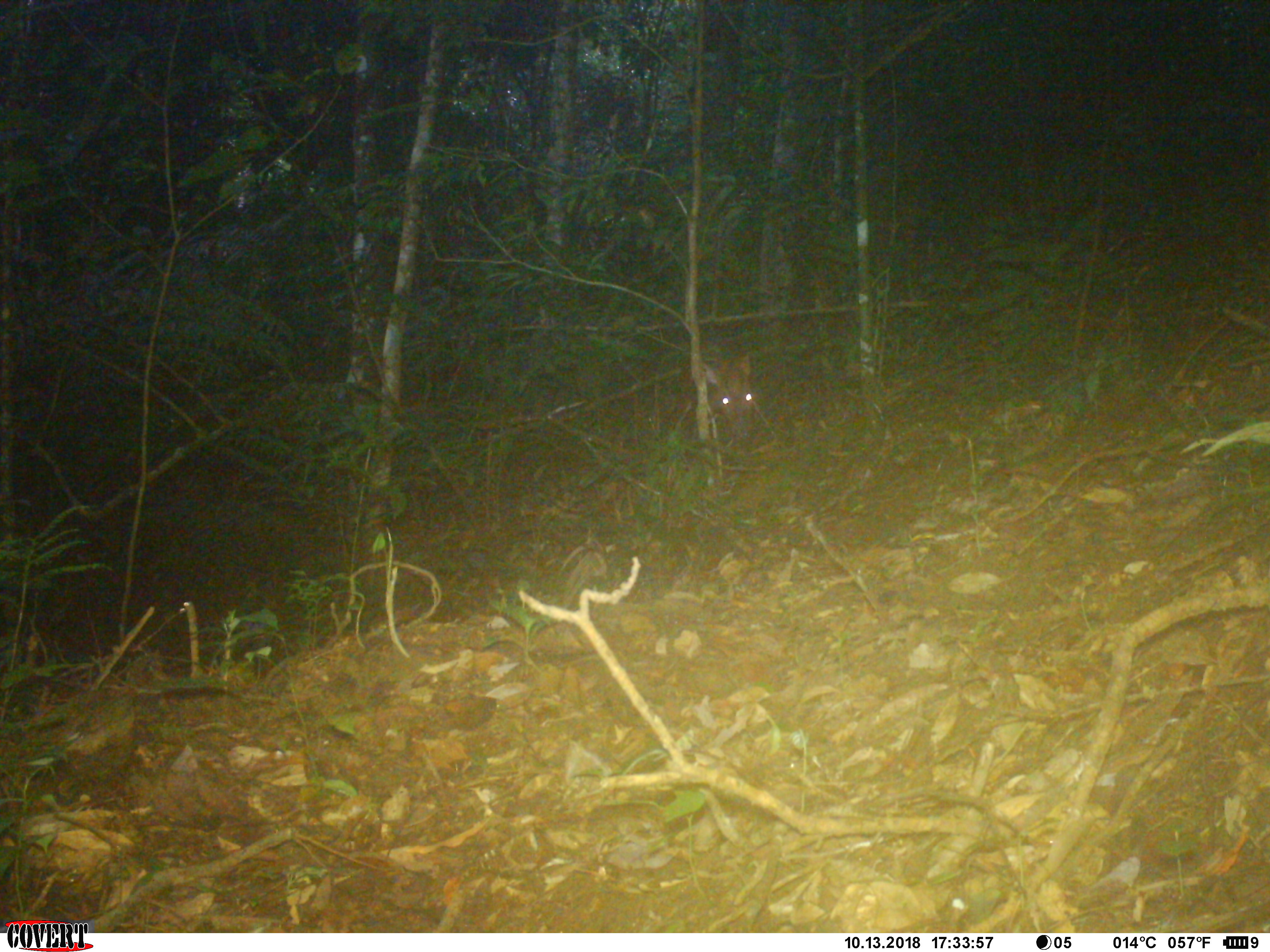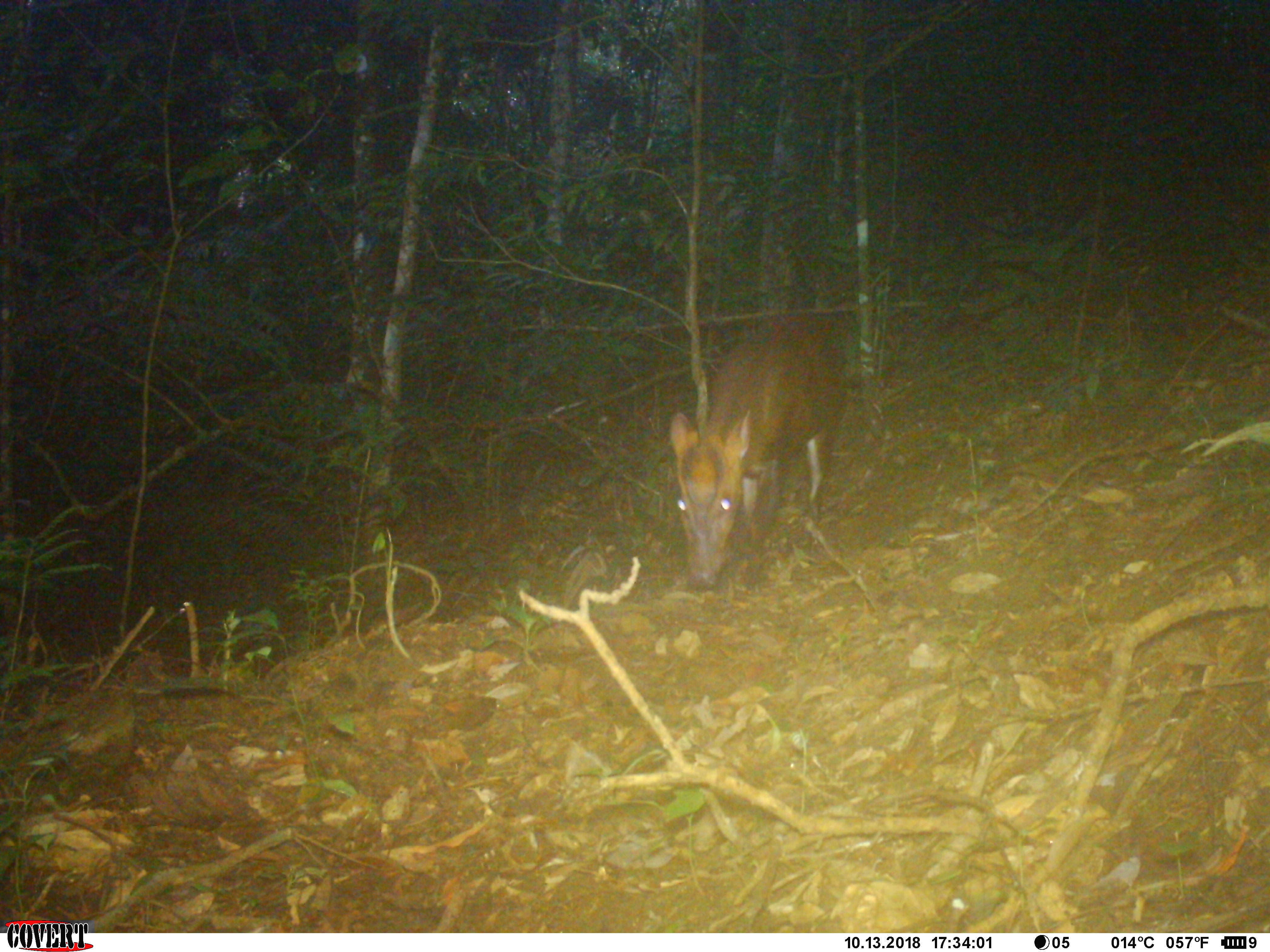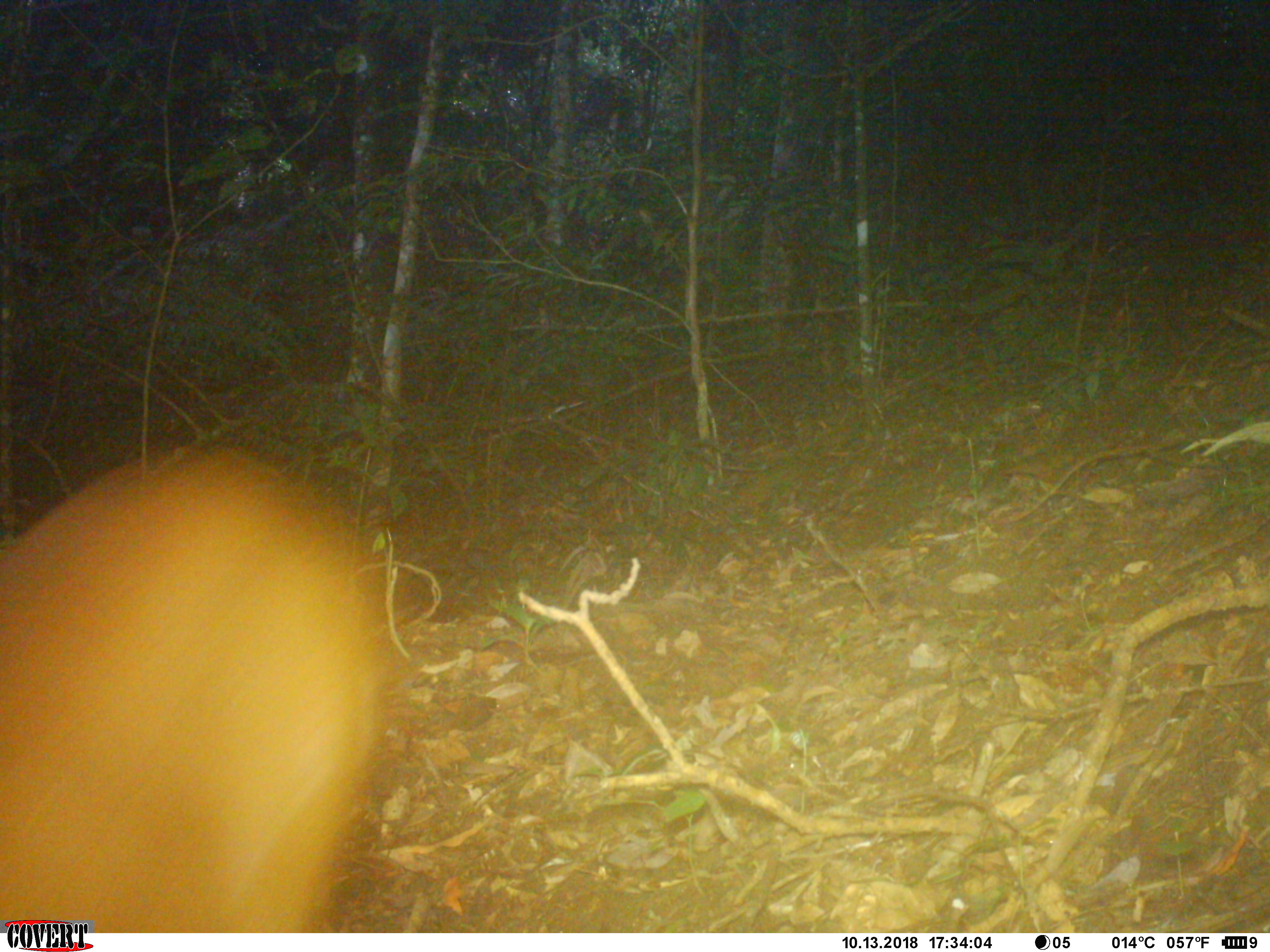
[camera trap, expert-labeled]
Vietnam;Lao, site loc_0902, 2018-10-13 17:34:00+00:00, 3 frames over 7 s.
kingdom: Animalia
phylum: Chordata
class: Mammalia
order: Artiodactyla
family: Cervidae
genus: Muntiacus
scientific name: Muntiacus rooseveltorum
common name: roosevelt's muntjac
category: roosevelts muntjac group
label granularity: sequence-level